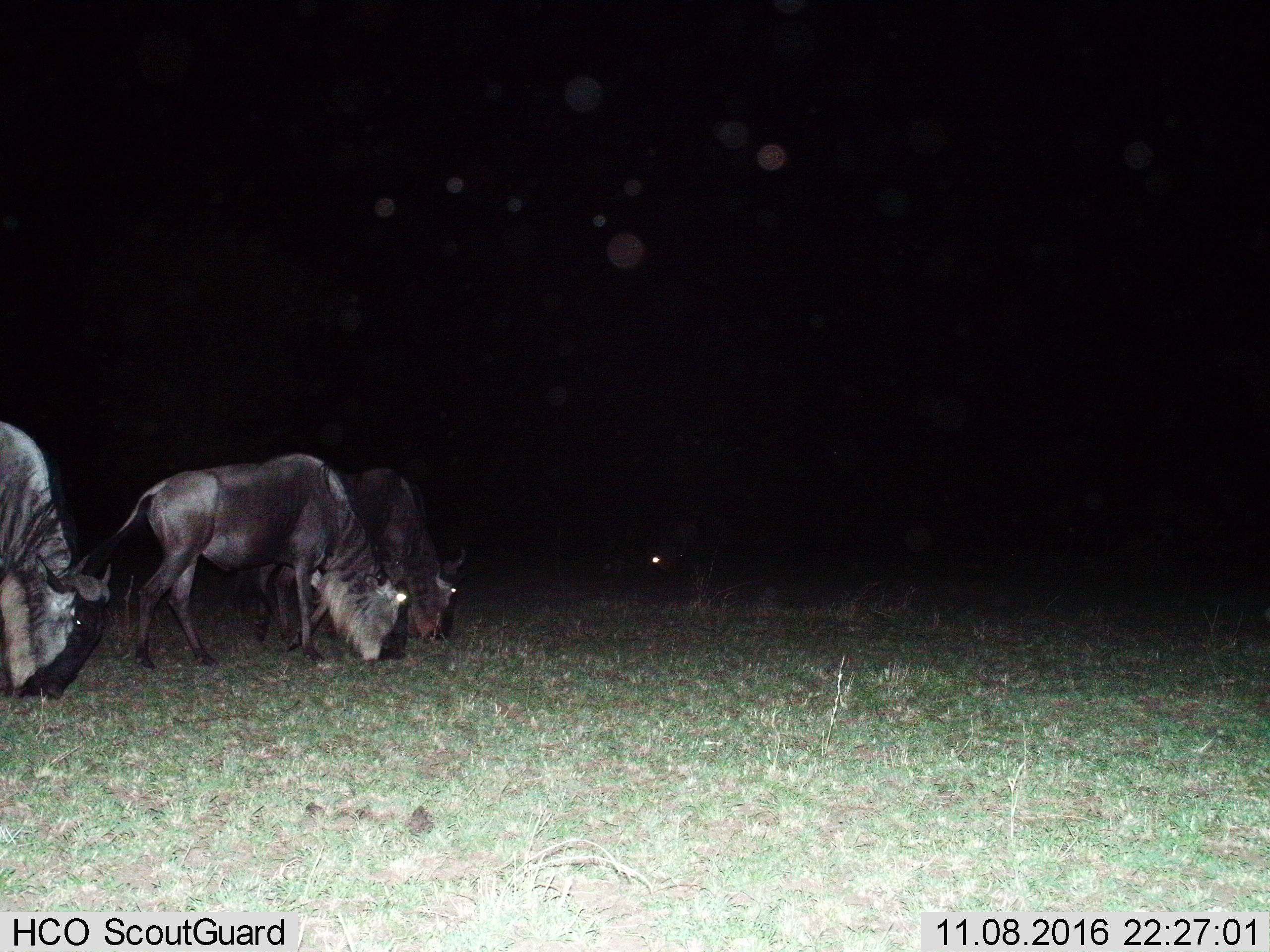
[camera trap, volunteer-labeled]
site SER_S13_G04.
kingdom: Animalia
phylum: Chordata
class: Mammalia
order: Artiodactyla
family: Bovidae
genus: Connochaetes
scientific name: Connochaetes taurinus taurinus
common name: blue wildebeest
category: wildebeestblue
Wildebeestblue (blue wildebeest) (Connochaetes taurinus taurinus), count 3. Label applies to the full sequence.